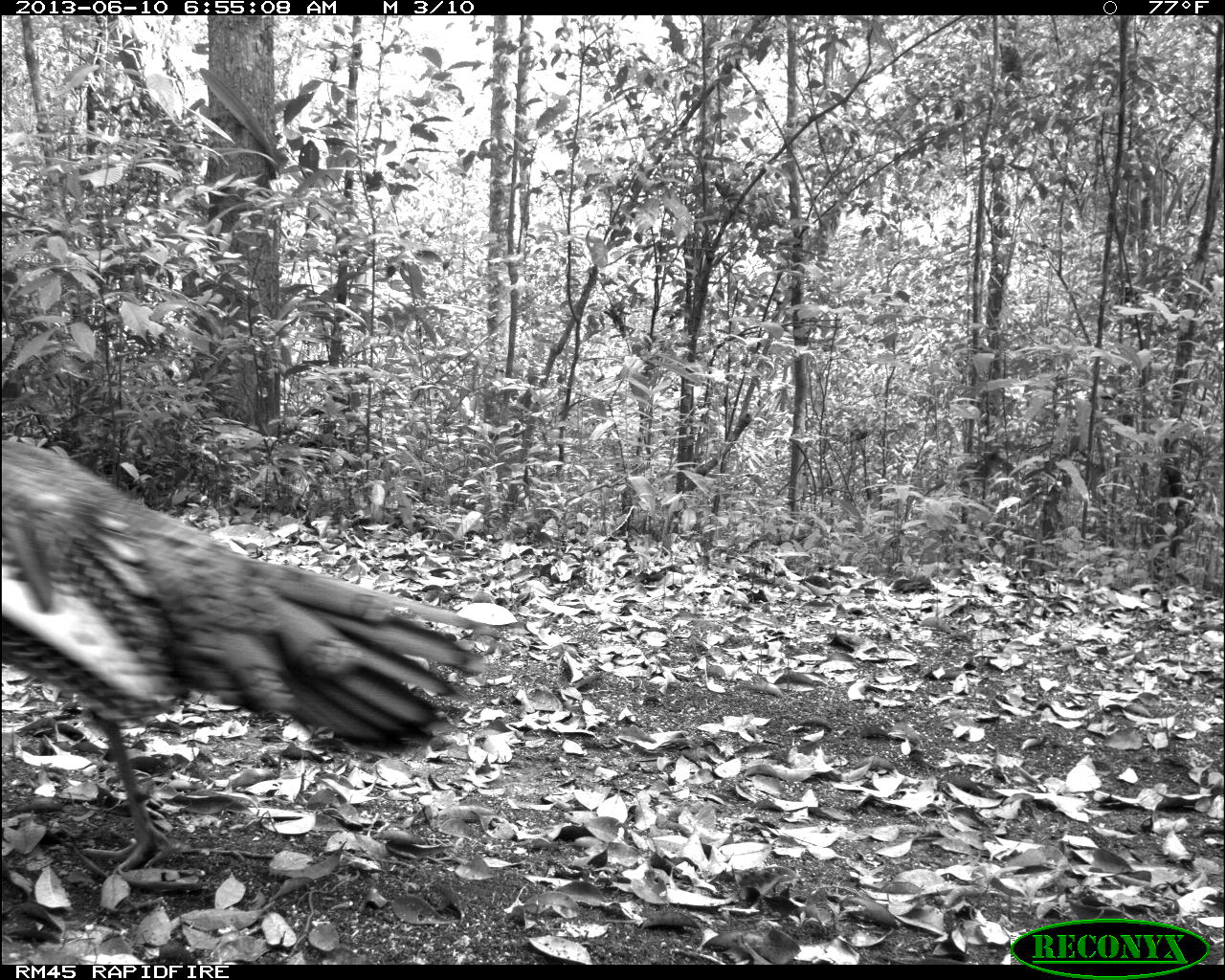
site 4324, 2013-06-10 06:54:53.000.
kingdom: Animalia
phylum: Chordata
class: Aves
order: Galliformes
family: Phasianidae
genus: Meleagris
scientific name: Meleagris ocellata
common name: ocellated turkey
Meleagris ocellata (ocellated turkey), count 1, sex male.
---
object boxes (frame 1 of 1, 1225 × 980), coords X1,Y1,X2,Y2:
meleagris ocellata: 0,439,501,874